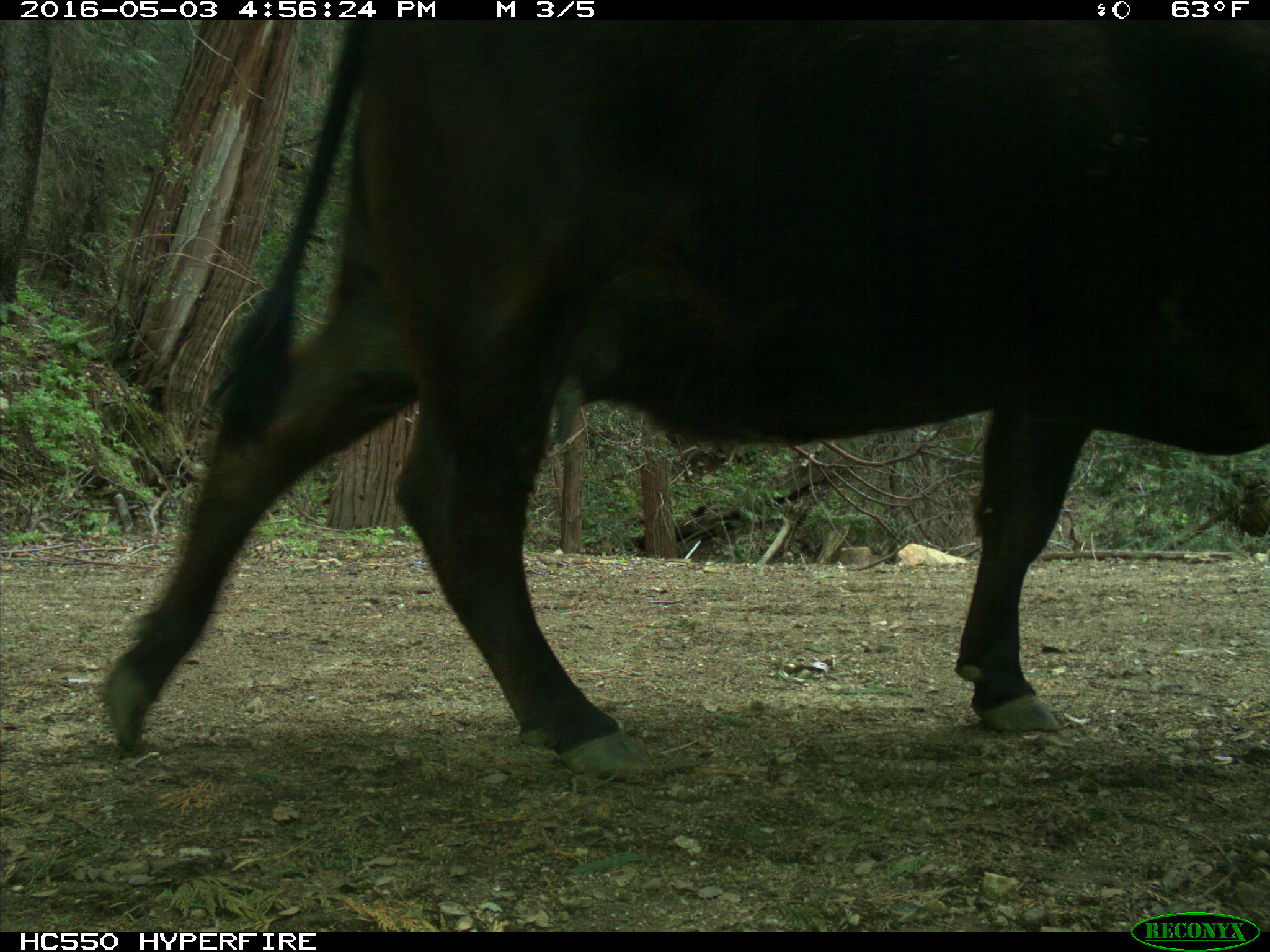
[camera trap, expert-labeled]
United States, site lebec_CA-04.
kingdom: Animalia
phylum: Chordata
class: Mammalia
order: Artiodactyla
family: Bovidae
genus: Bos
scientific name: Bos taurus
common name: domestic cow